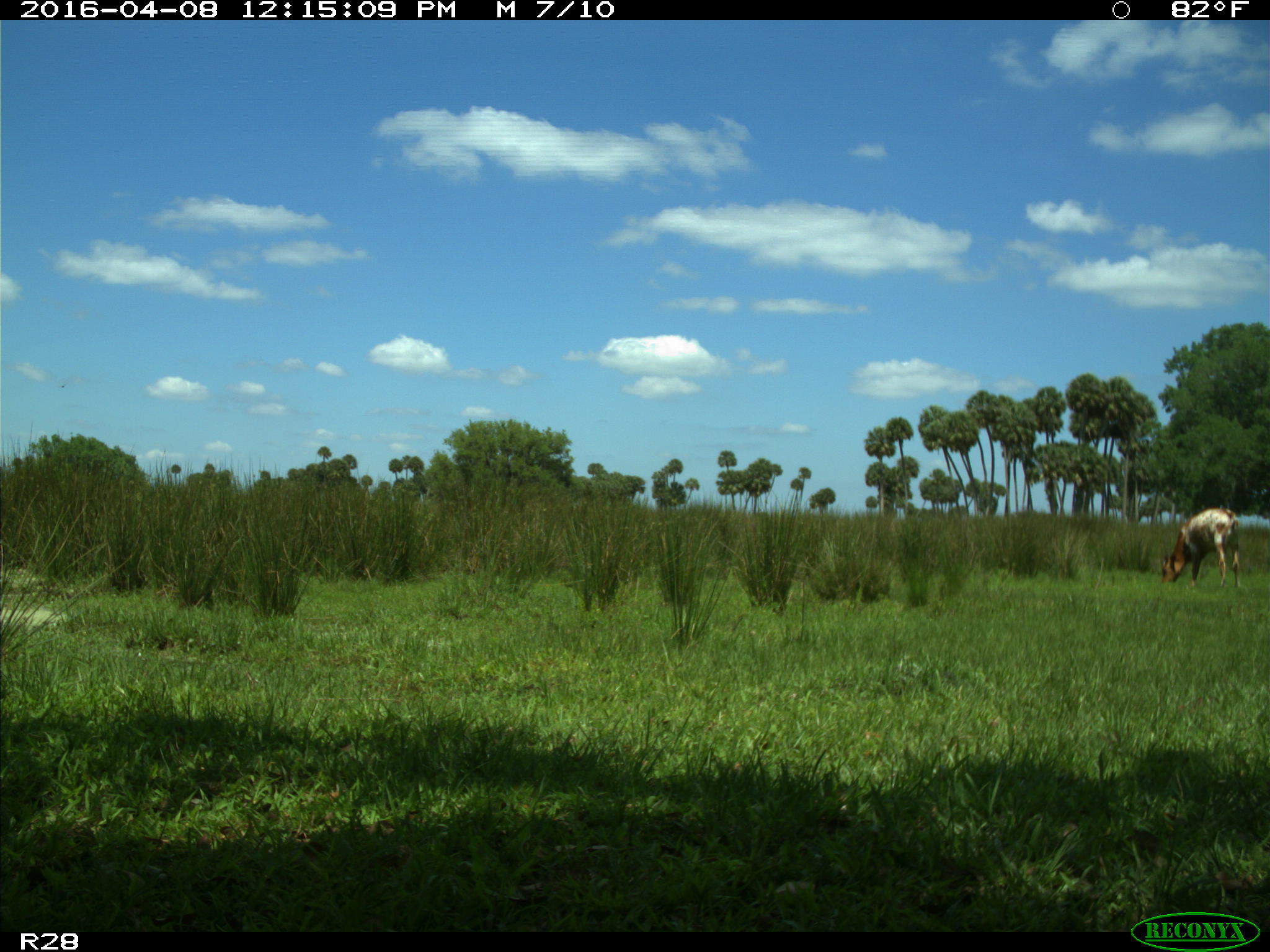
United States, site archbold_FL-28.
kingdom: Animalia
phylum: Chordata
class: Mammalia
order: Artiodactyla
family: Bovidae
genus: Bos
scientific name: Bos taurus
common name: domestic cow